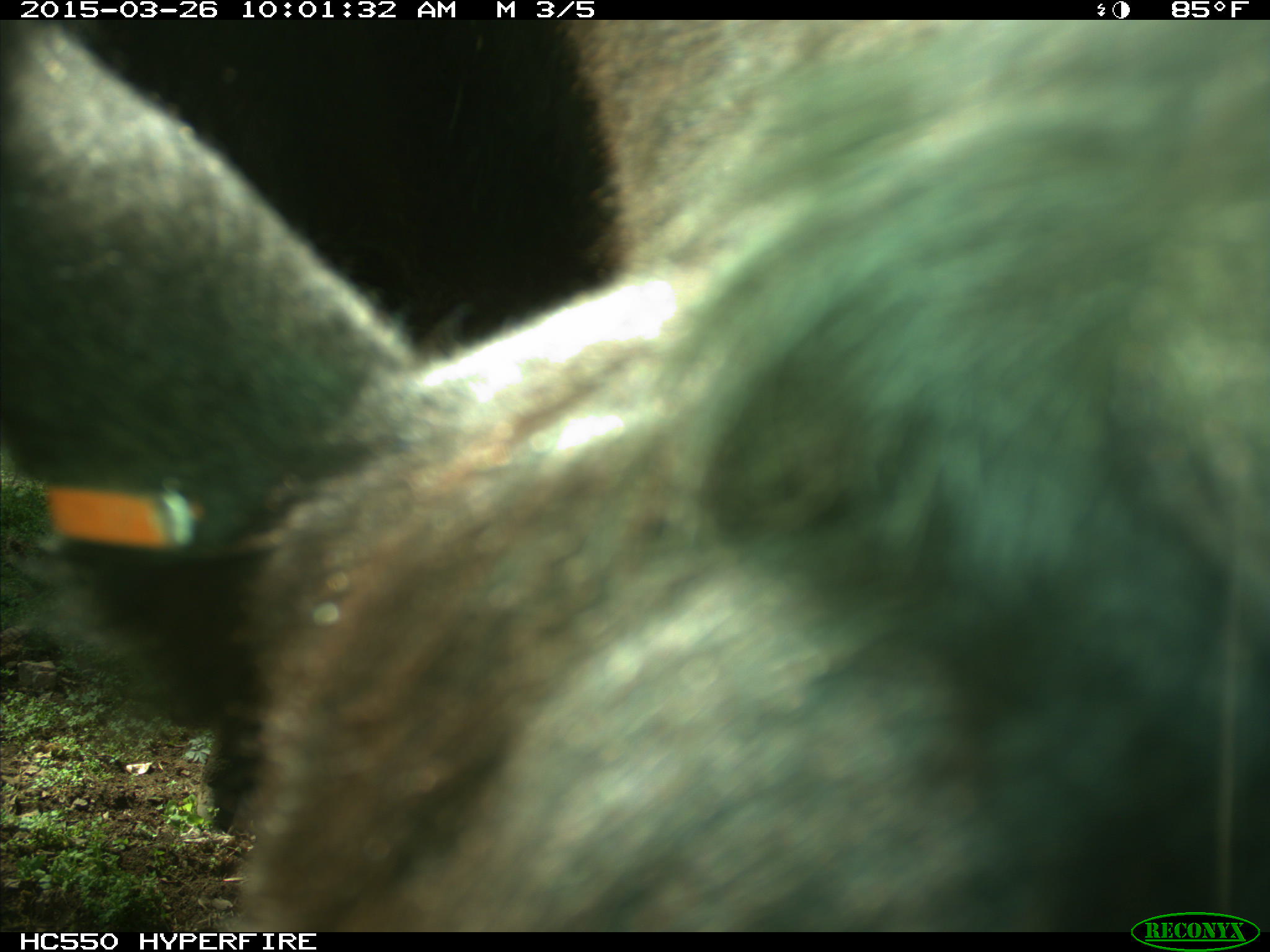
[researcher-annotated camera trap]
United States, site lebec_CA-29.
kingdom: Animalia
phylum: Chordata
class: Mammalia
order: Artiodactyla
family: Bovidae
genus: Bos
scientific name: Bos taurus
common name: domestic cow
Bos taurus (domestic cow).